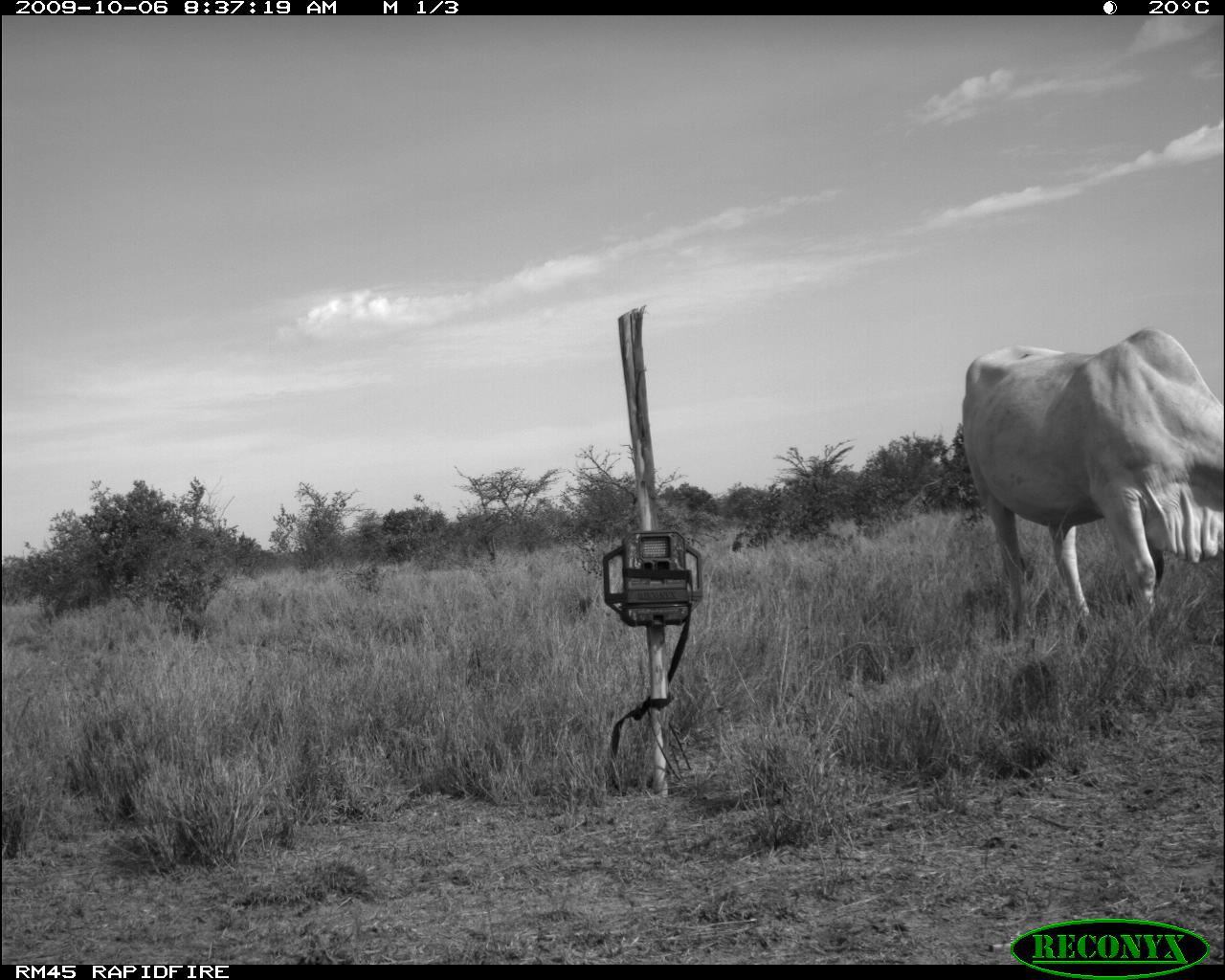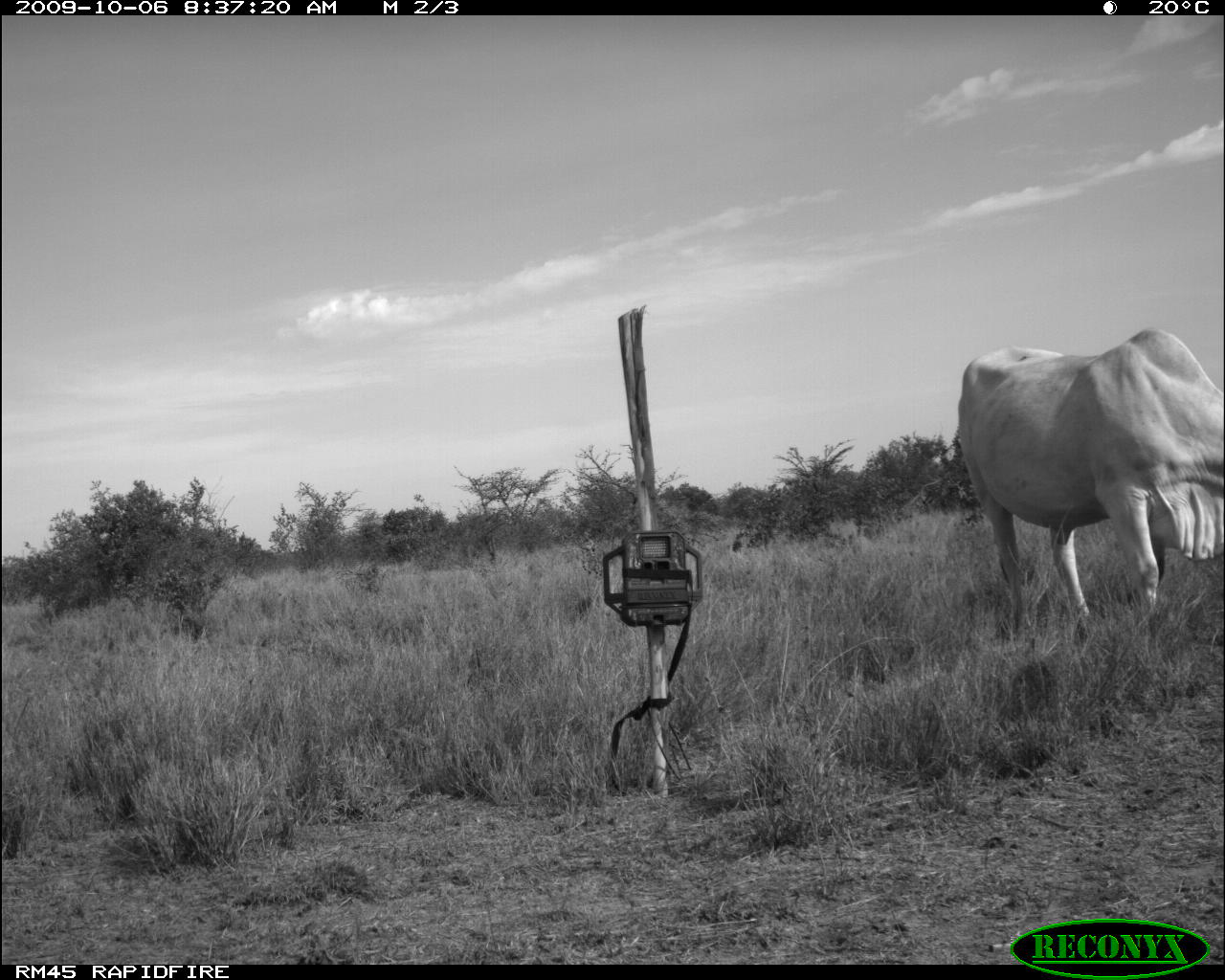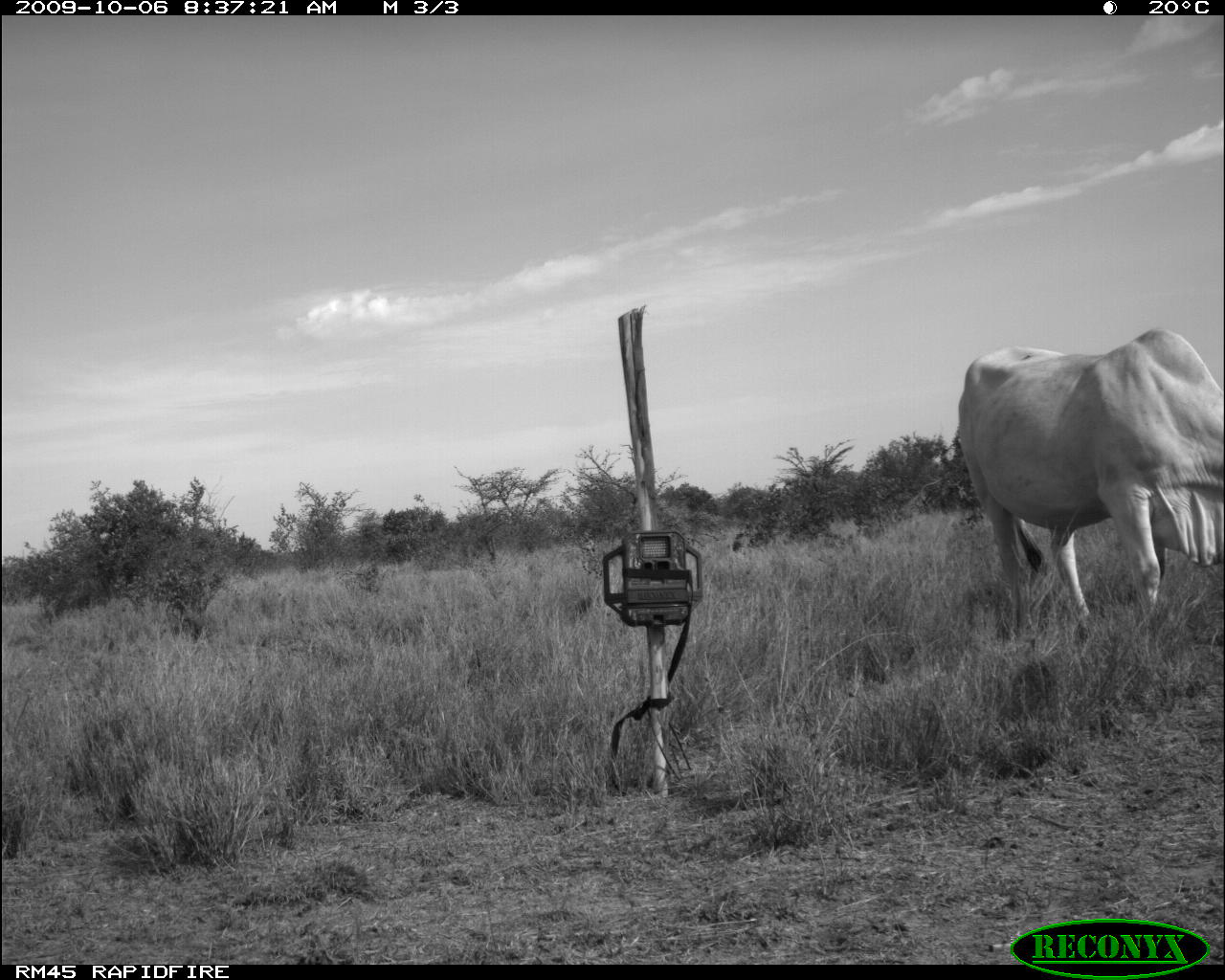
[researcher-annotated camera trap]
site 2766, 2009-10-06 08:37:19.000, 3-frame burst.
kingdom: Animalia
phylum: Chordata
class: Mammalia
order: Artiodactyla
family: Bovidae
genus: Bos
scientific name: Bos taurus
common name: domestic cattle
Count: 1.